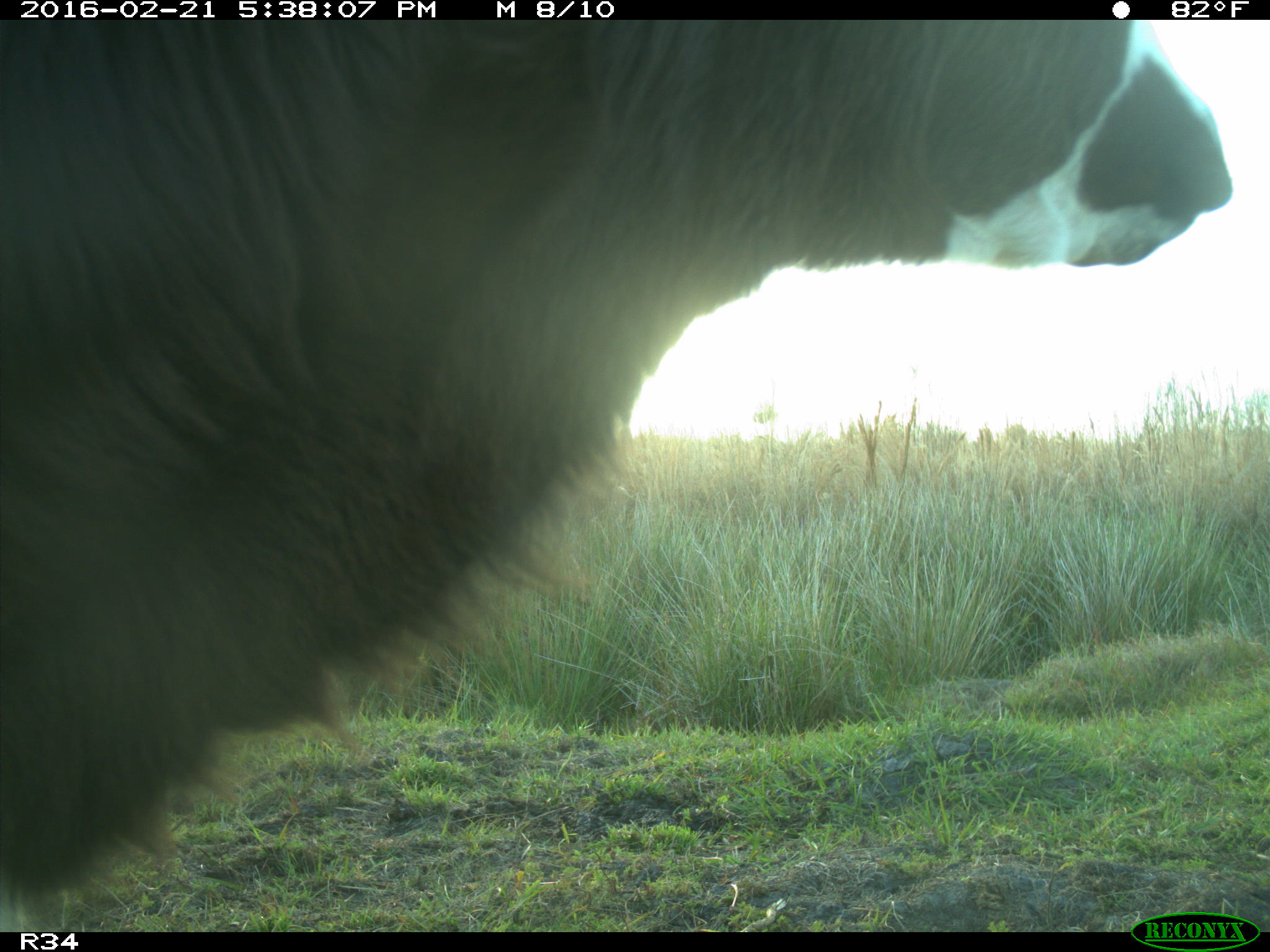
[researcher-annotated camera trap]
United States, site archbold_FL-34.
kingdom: Animalia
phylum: Chordata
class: Mammalia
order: Artiodactyla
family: Bovidae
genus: Bos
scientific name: Bos taurus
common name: domestic cow